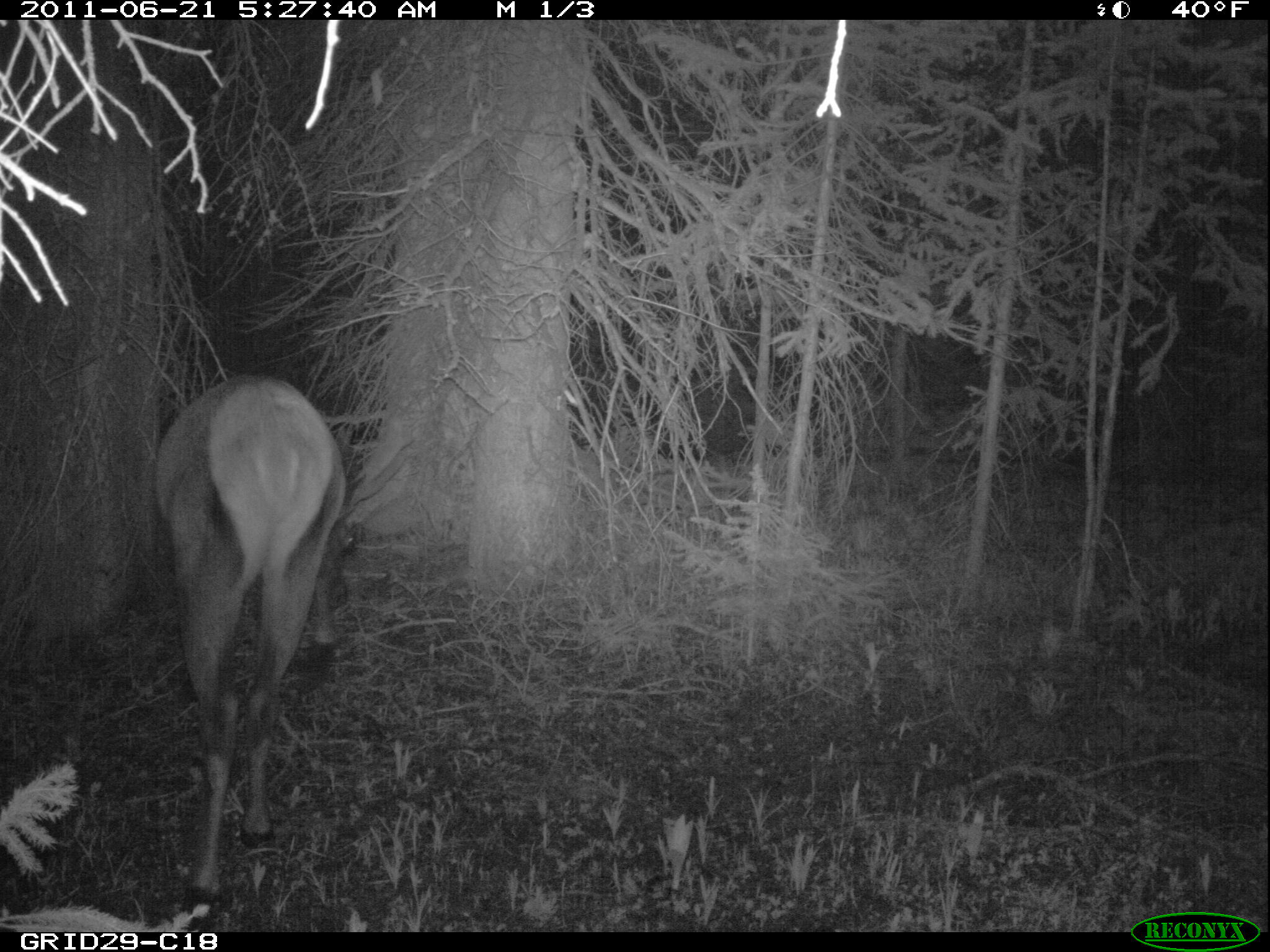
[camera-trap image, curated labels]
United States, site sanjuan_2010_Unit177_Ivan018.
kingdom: Animalia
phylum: Chordata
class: Mammalia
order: Artiodactyla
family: Cervidae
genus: Cervus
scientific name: Cervus elaphus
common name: red deer